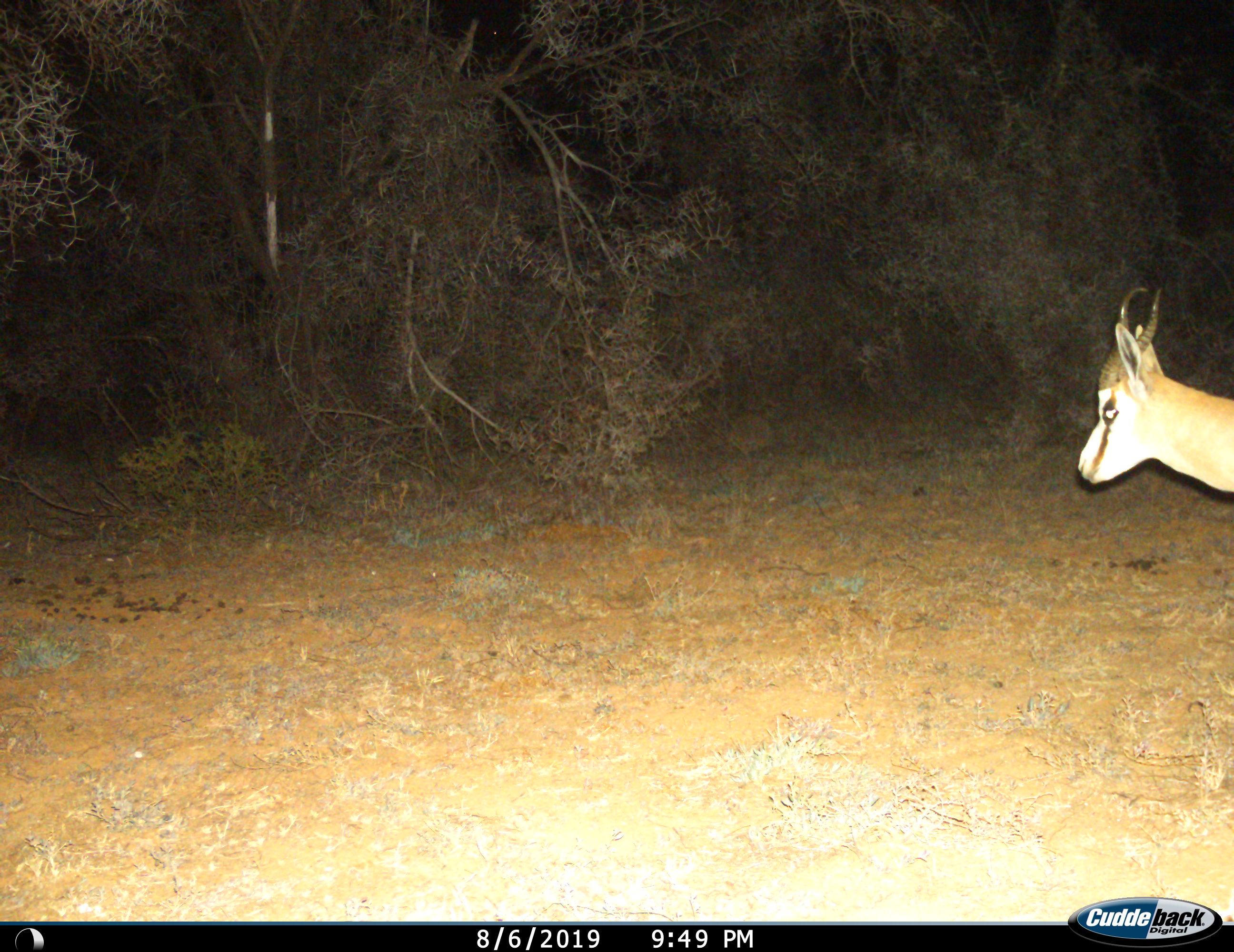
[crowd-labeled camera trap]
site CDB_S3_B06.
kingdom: Animalia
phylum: Chordata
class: Mammalia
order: Artiodactyla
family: Bovidae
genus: Antidorcas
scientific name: Antidorcas marsupialis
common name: springbok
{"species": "springbok (Antidorcas marsupialis)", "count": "1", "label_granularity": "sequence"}